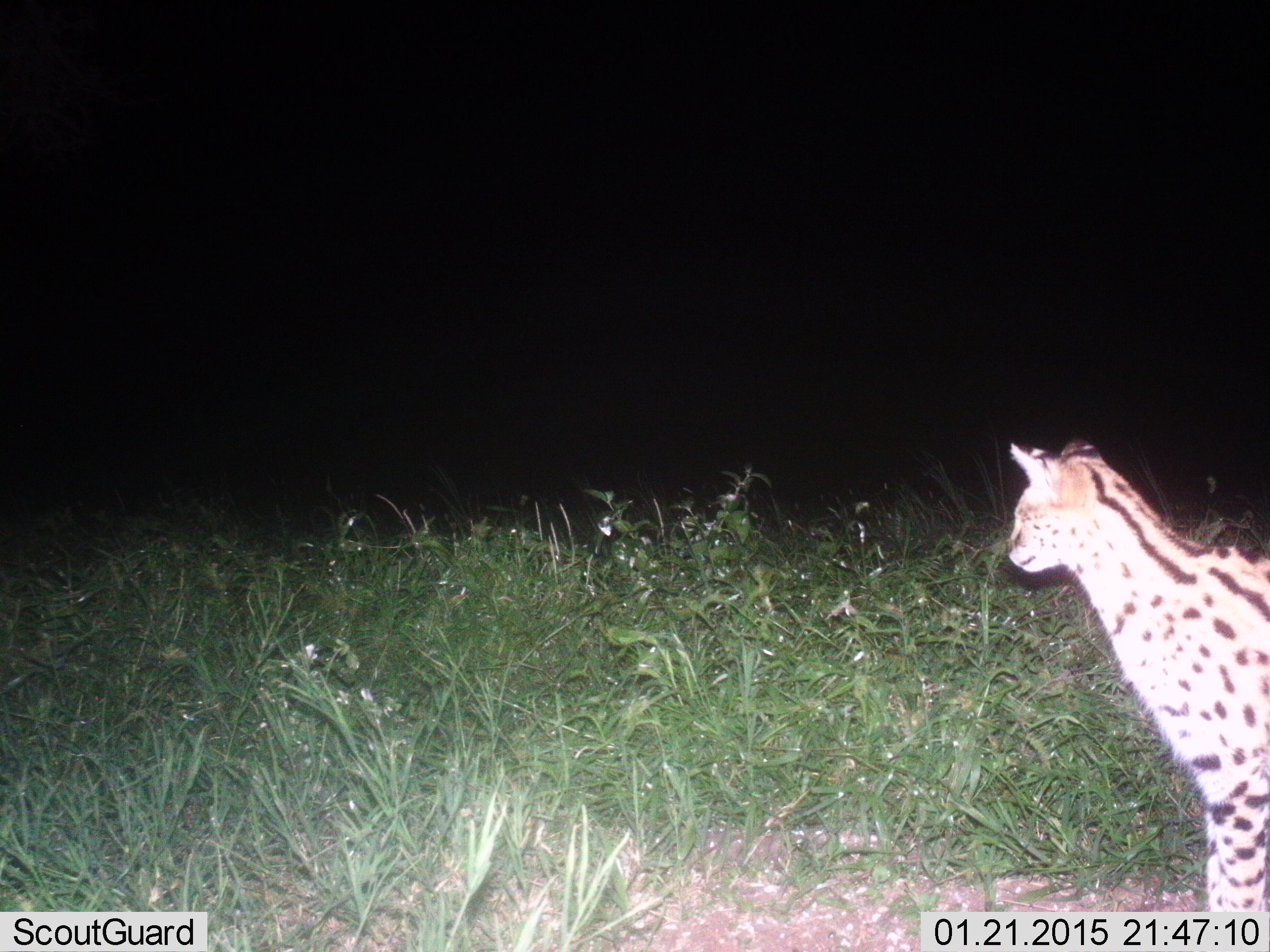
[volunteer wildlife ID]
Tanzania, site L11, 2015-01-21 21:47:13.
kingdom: Animalia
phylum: Chordata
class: Mammalia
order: Carnivora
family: Felidae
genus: Leptailurus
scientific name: Leptailurus serval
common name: serval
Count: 1.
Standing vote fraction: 90%.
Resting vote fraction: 0%.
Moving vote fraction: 10%.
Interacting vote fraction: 0%.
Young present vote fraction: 0%.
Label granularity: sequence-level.